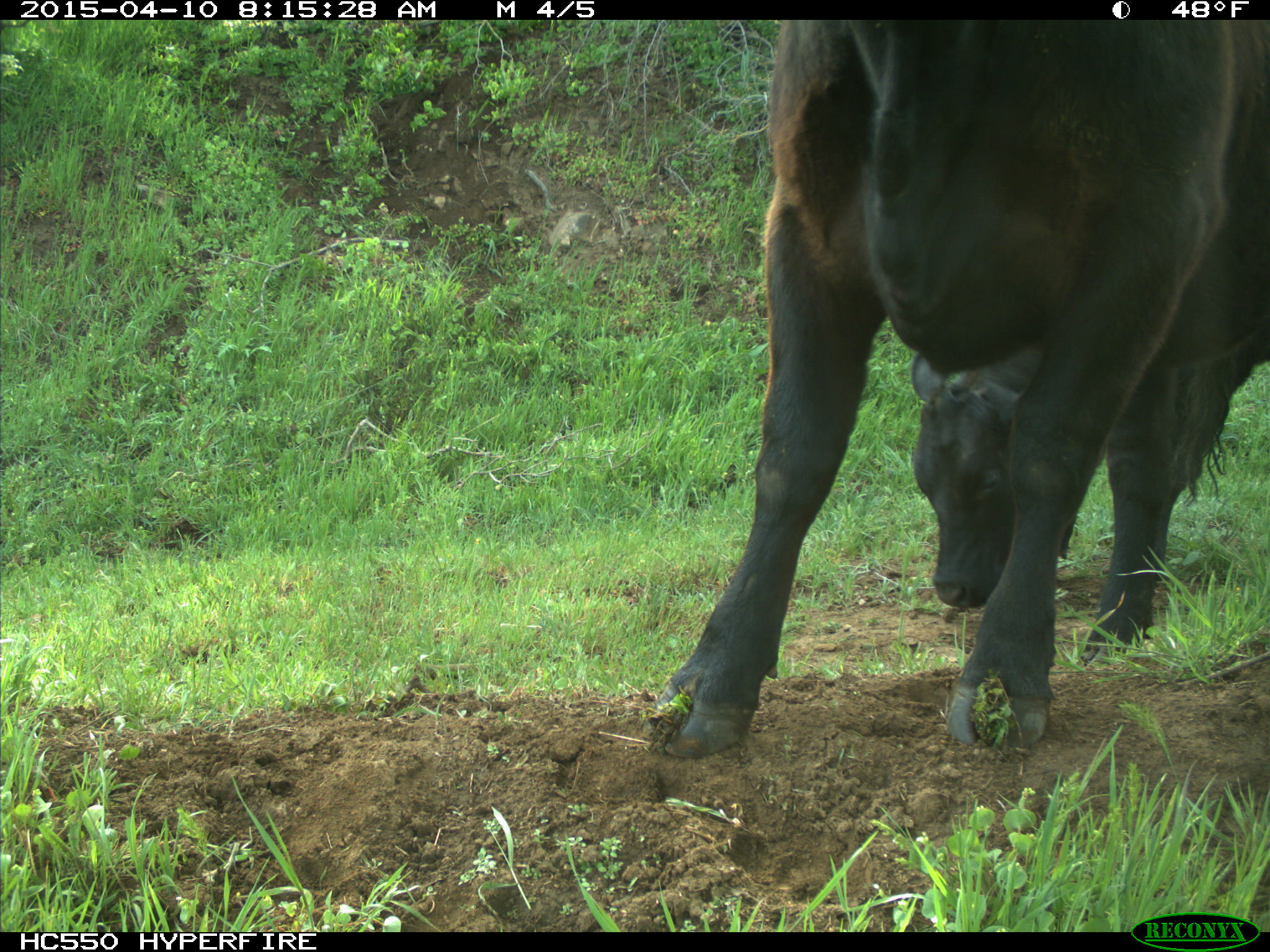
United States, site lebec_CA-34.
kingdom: Animalia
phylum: Chordata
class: Mammalia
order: Artiodactyla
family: Bovidae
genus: Bos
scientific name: Bos taurus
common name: domestic cow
Bos taurus (domestic cow).